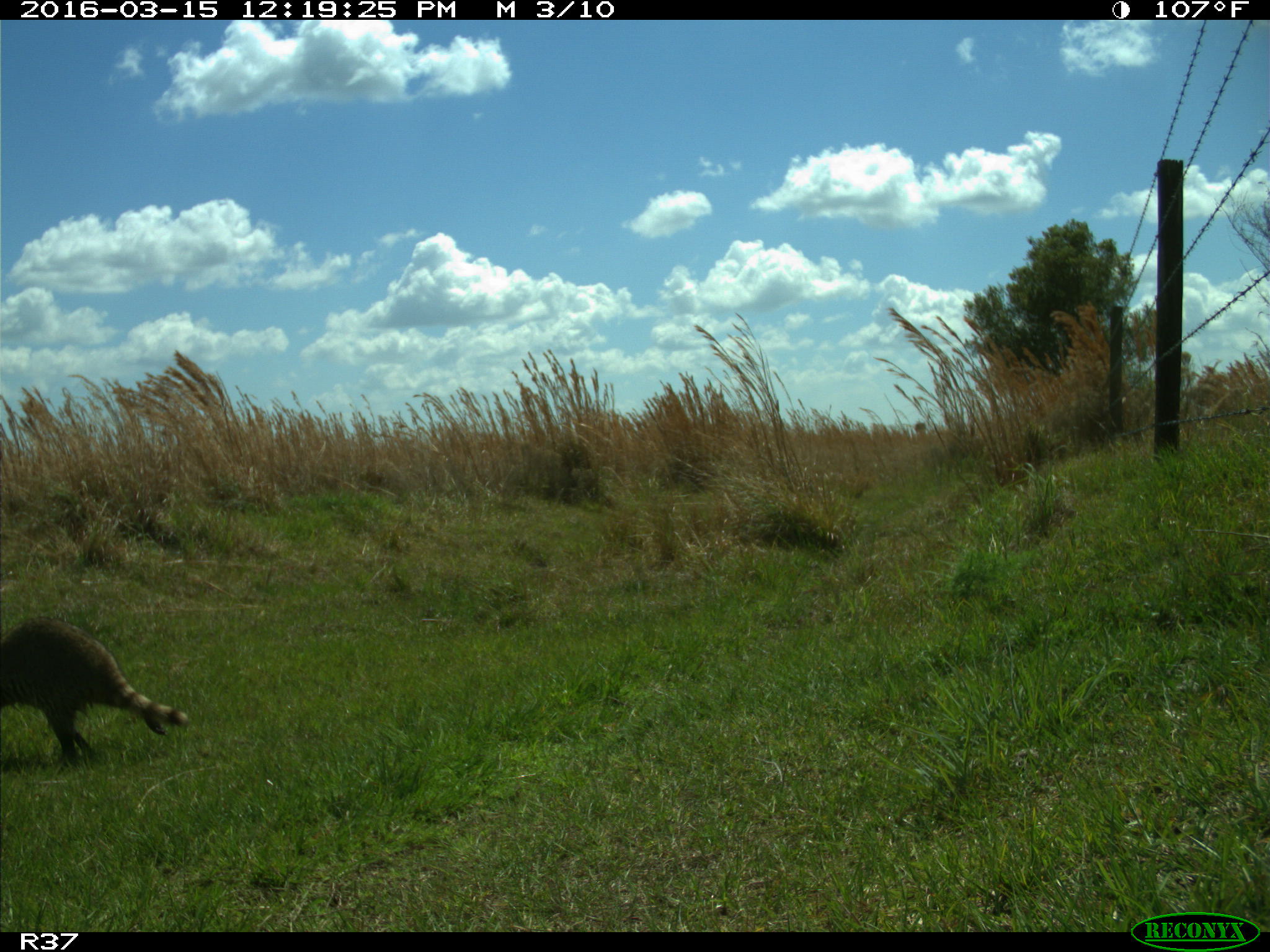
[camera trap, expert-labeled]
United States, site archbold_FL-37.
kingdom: Animalia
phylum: Chordata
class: Mammalia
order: Carnivora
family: Procyonidae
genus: Procyon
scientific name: Procyon lotor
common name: common raccoon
Procyon lotor (common raccoon).